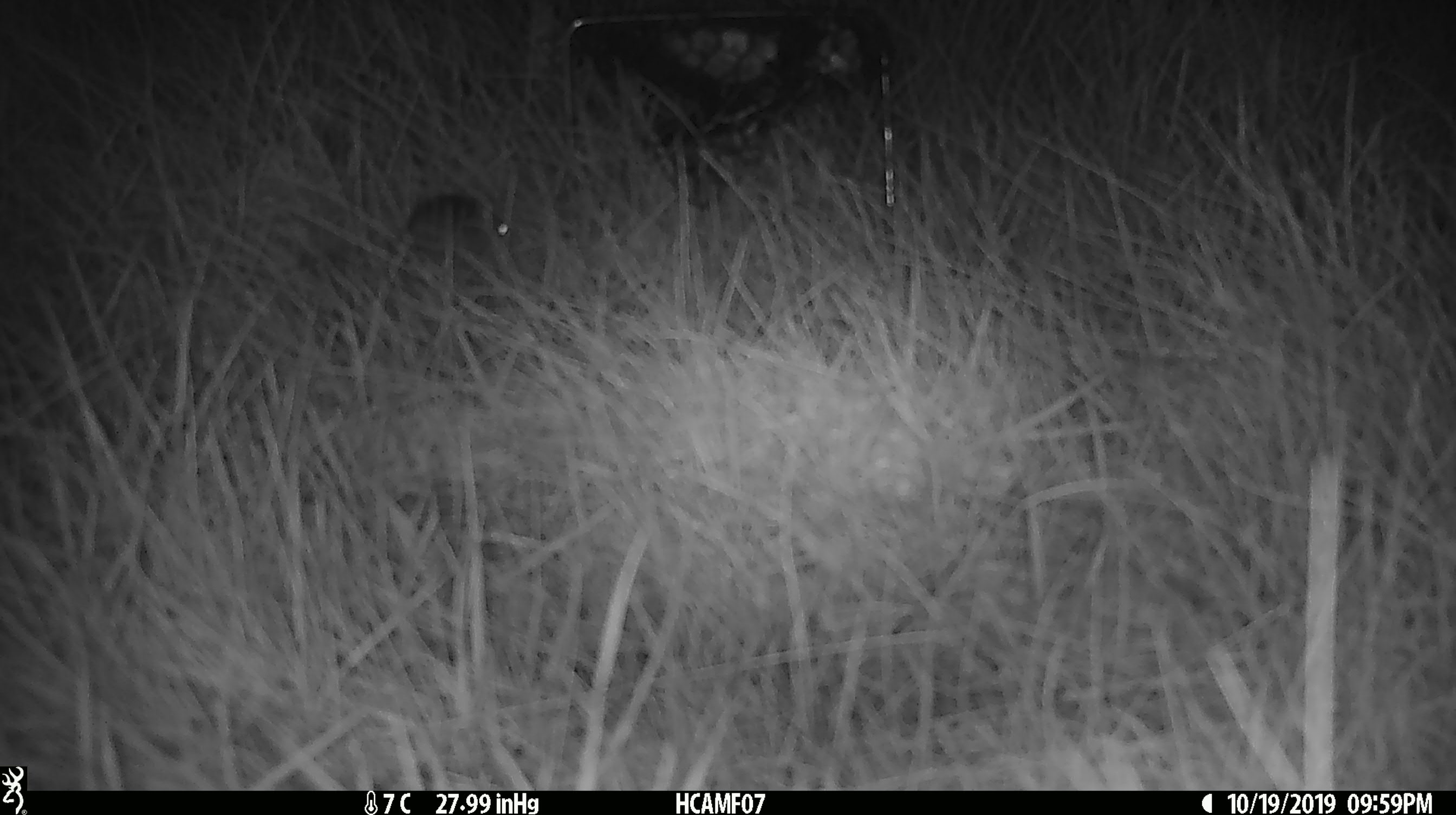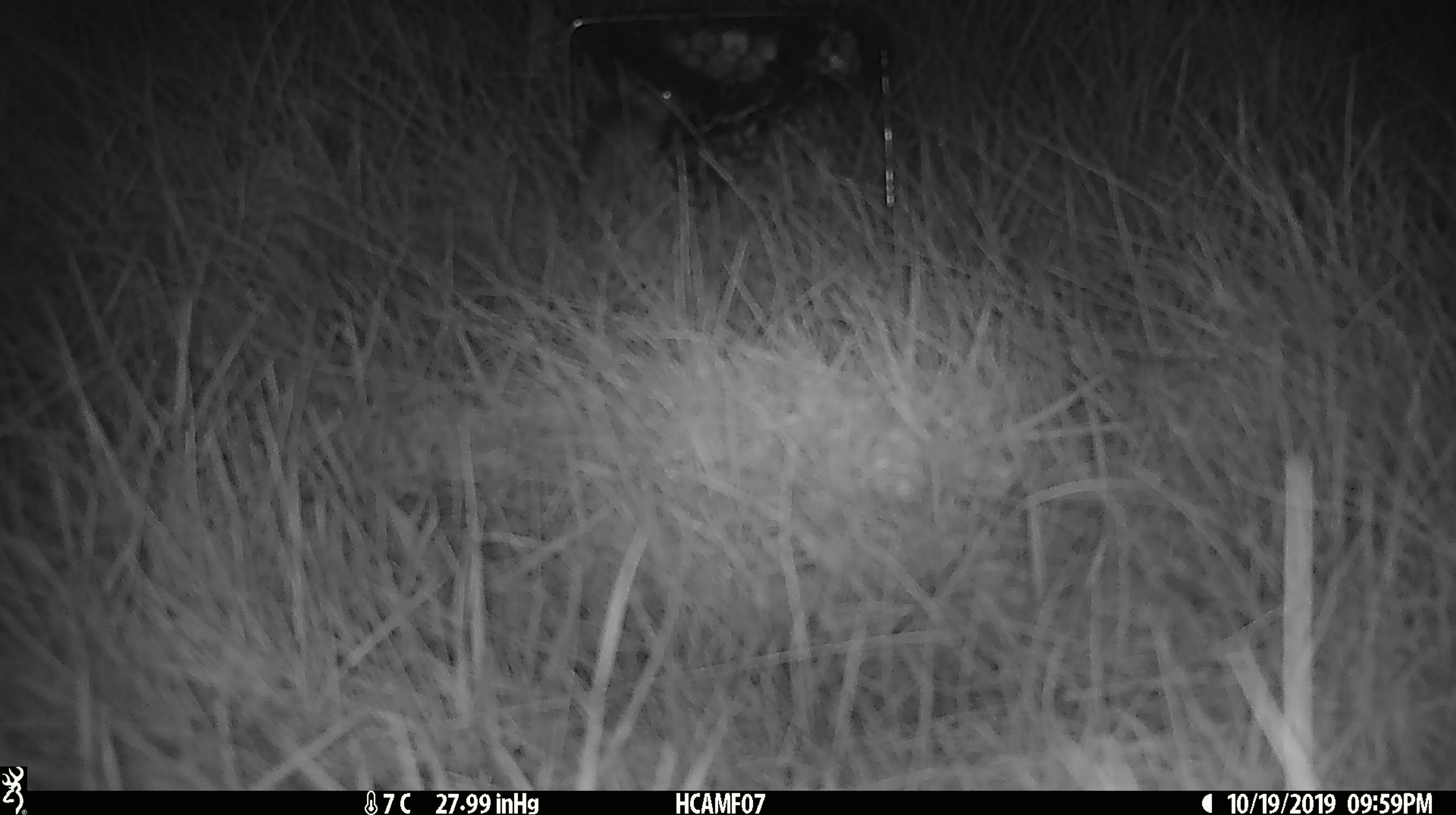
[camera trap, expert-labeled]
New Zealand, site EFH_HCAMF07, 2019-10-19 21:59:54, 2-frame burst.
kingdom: Animalia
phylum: Chordata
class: Mammalia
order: Rodentia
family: Muridae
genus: Mus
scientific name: Mus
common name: mouse